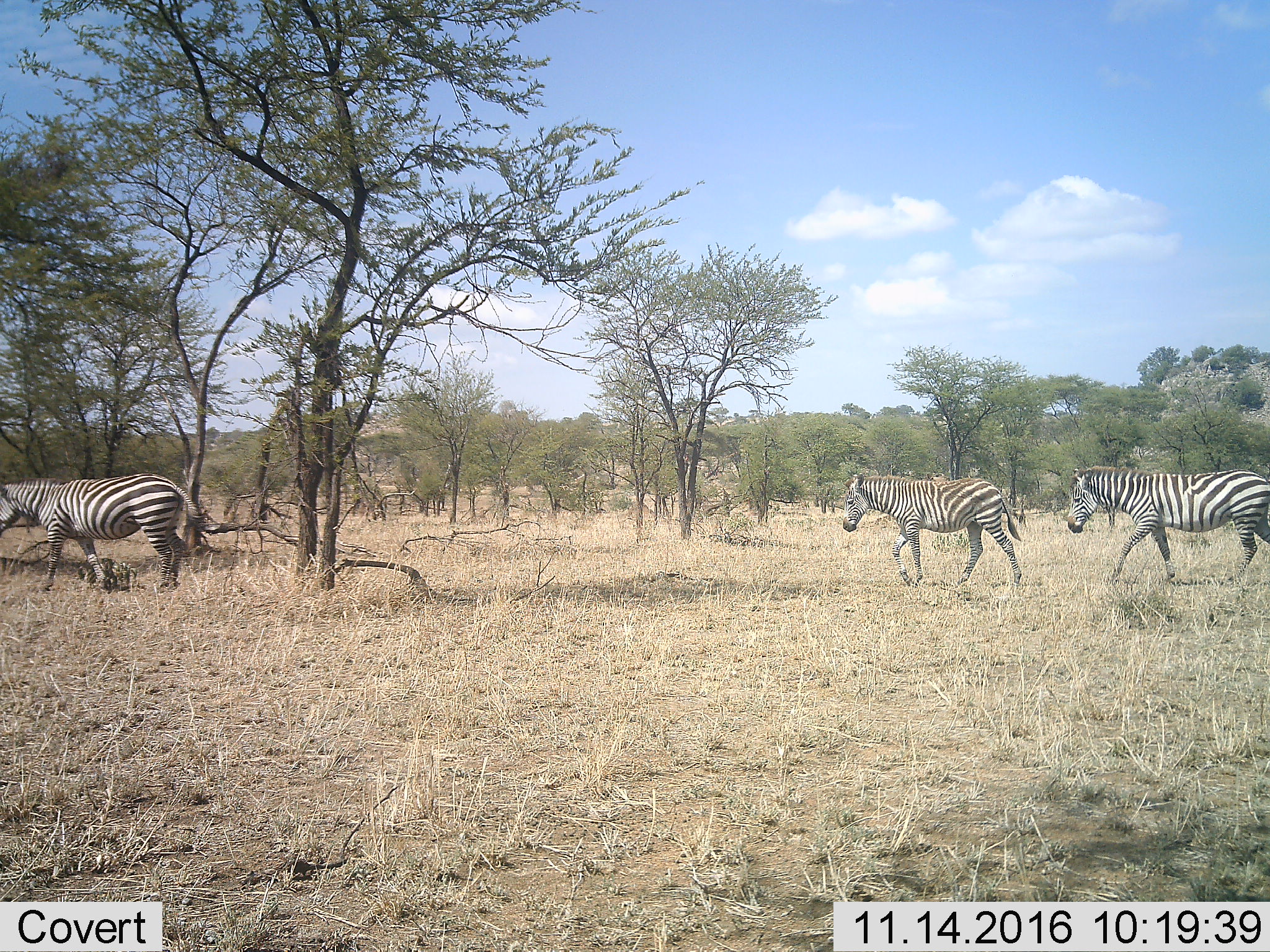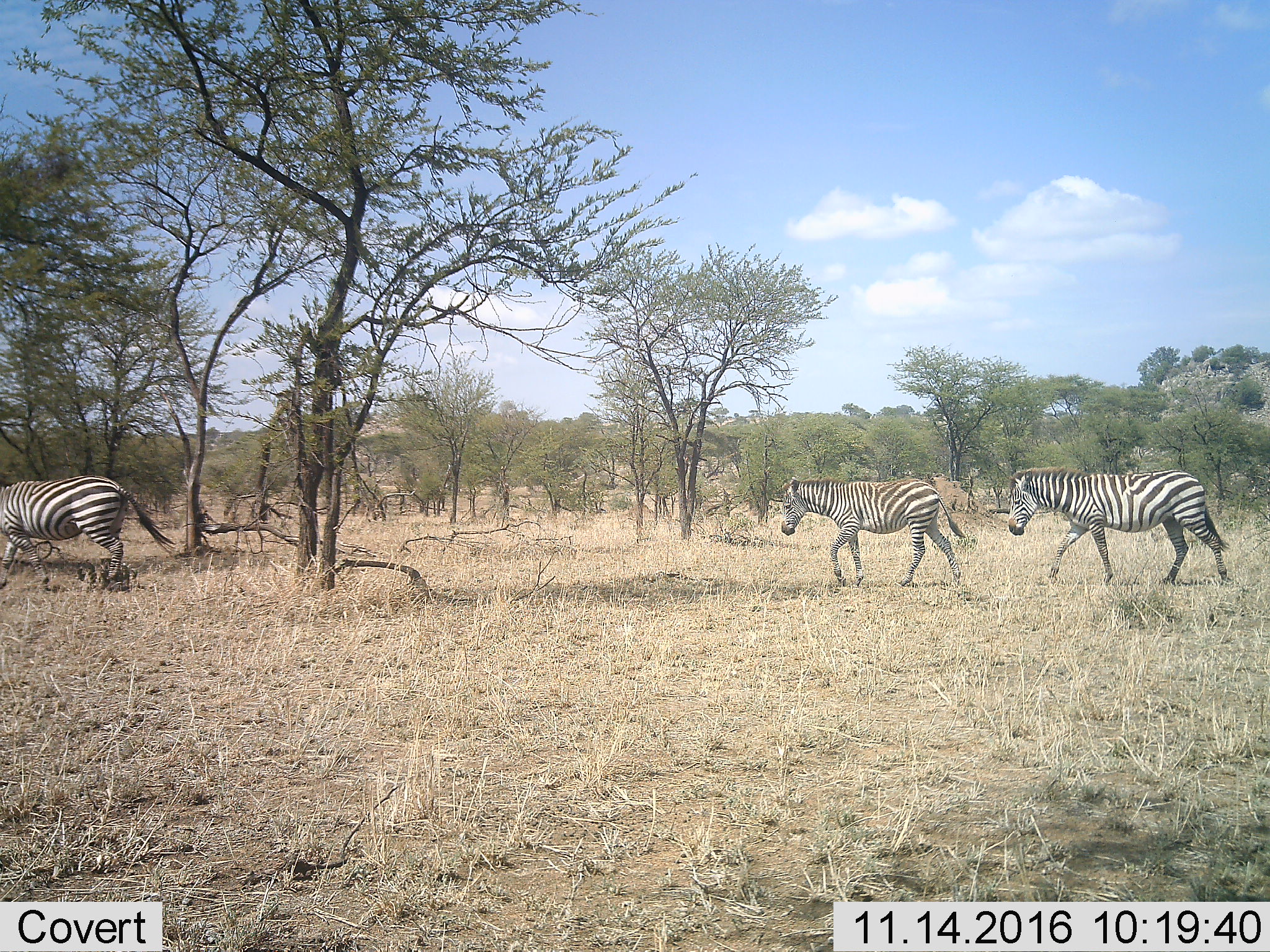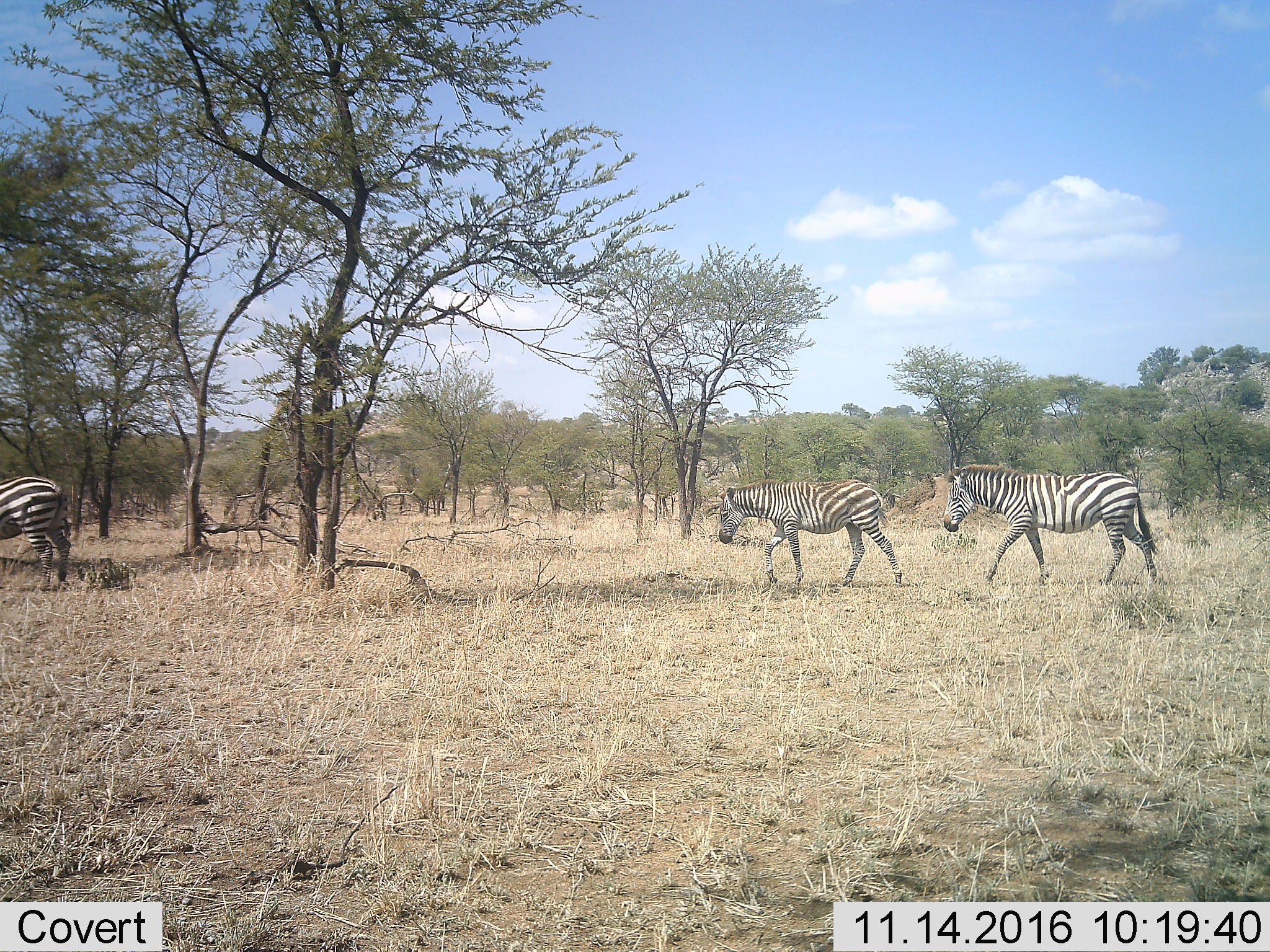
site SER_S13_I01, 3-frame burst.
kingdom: Animalia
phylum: Chordata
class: Mammalia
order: Perissodactyla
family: Equidae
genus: Equus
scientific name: Equus quagga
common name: plains zebra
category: zebraplains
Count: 3.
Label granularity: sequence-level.